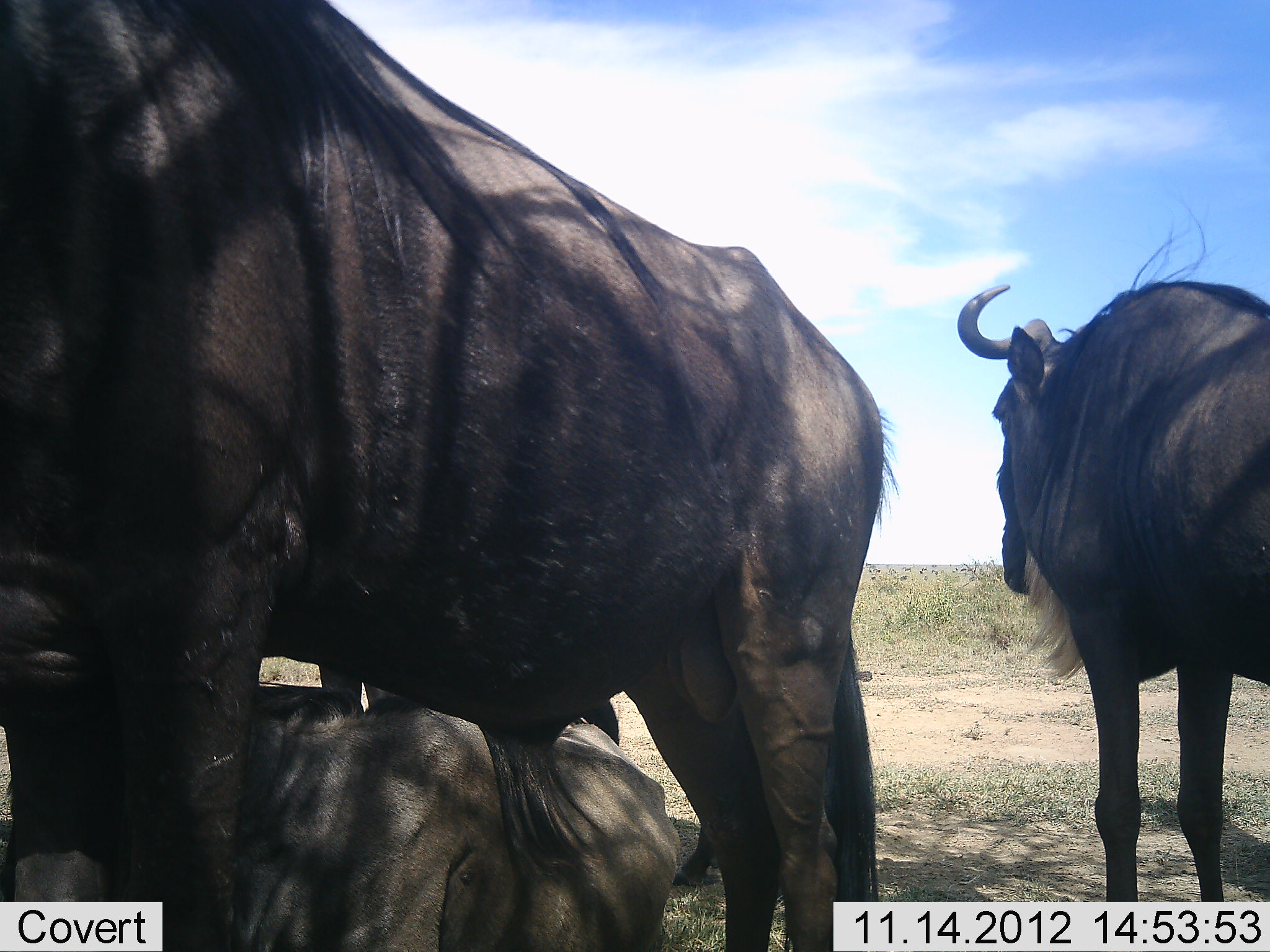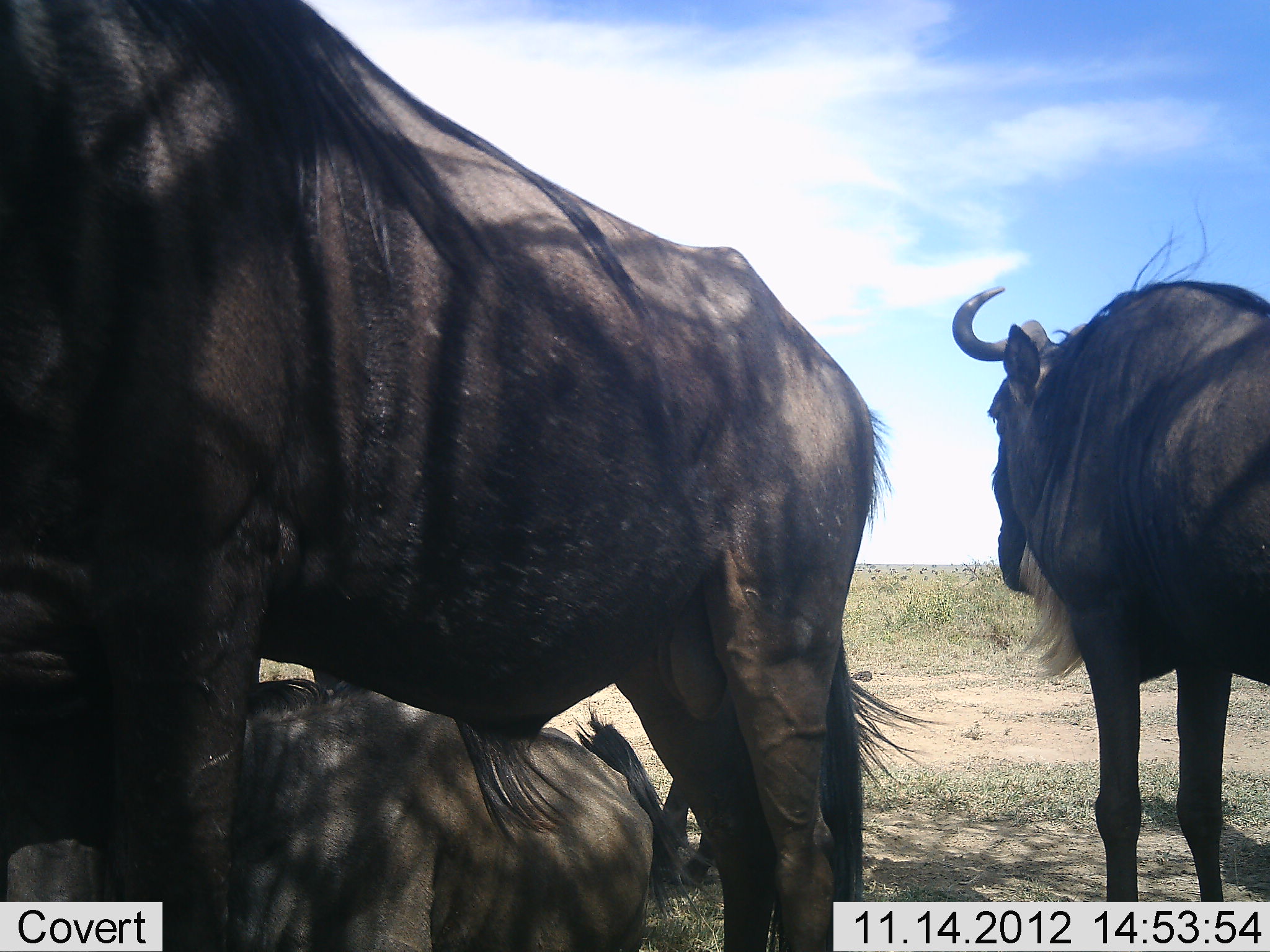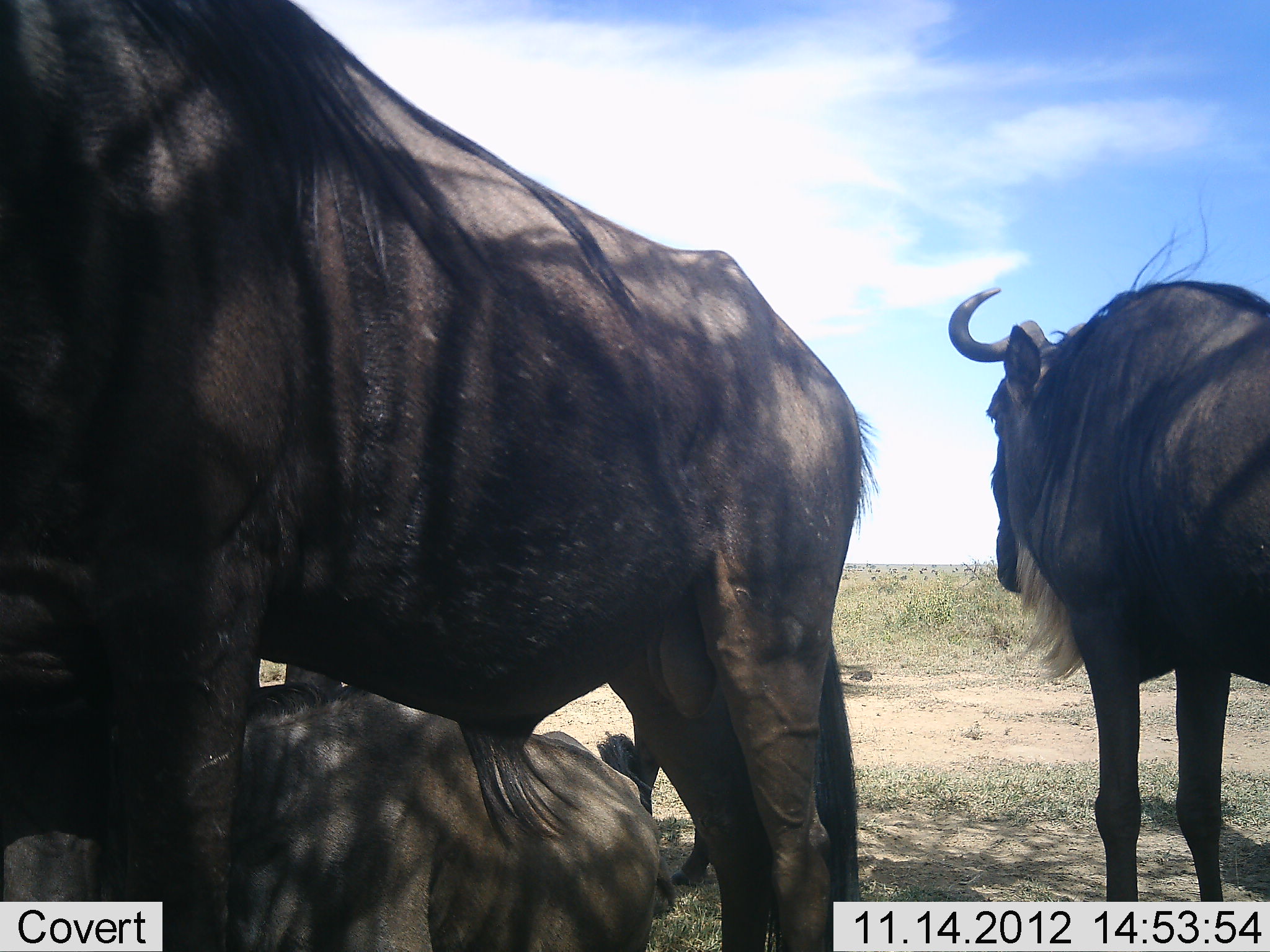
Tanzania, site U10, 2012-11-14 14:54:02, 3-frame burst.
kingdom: Animalia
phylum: Chordata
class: Mammalia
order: Artiodactyla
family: Bovidae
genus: Connochaetes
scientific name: Connochaetes taurinus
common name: blue wildebeest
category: wildebeest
Wildebeest (blue wildebeest) (Connochaetes taurinus), count 4. Behavior (volunteer vote fractions): standing 80%, resting 100%, moving 0%, interacting 0%. Young present (vote fraction): 0%. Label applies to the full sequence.